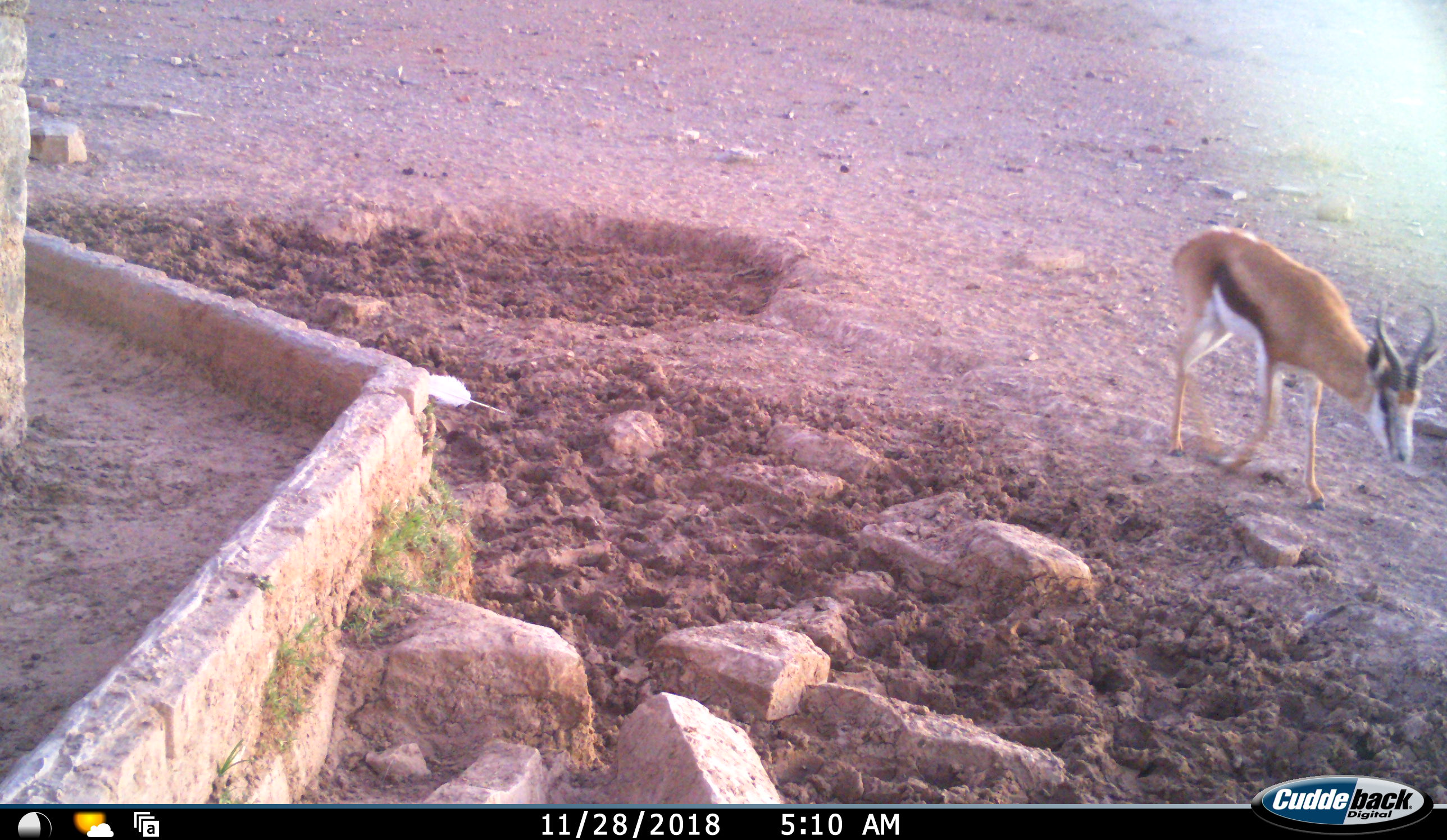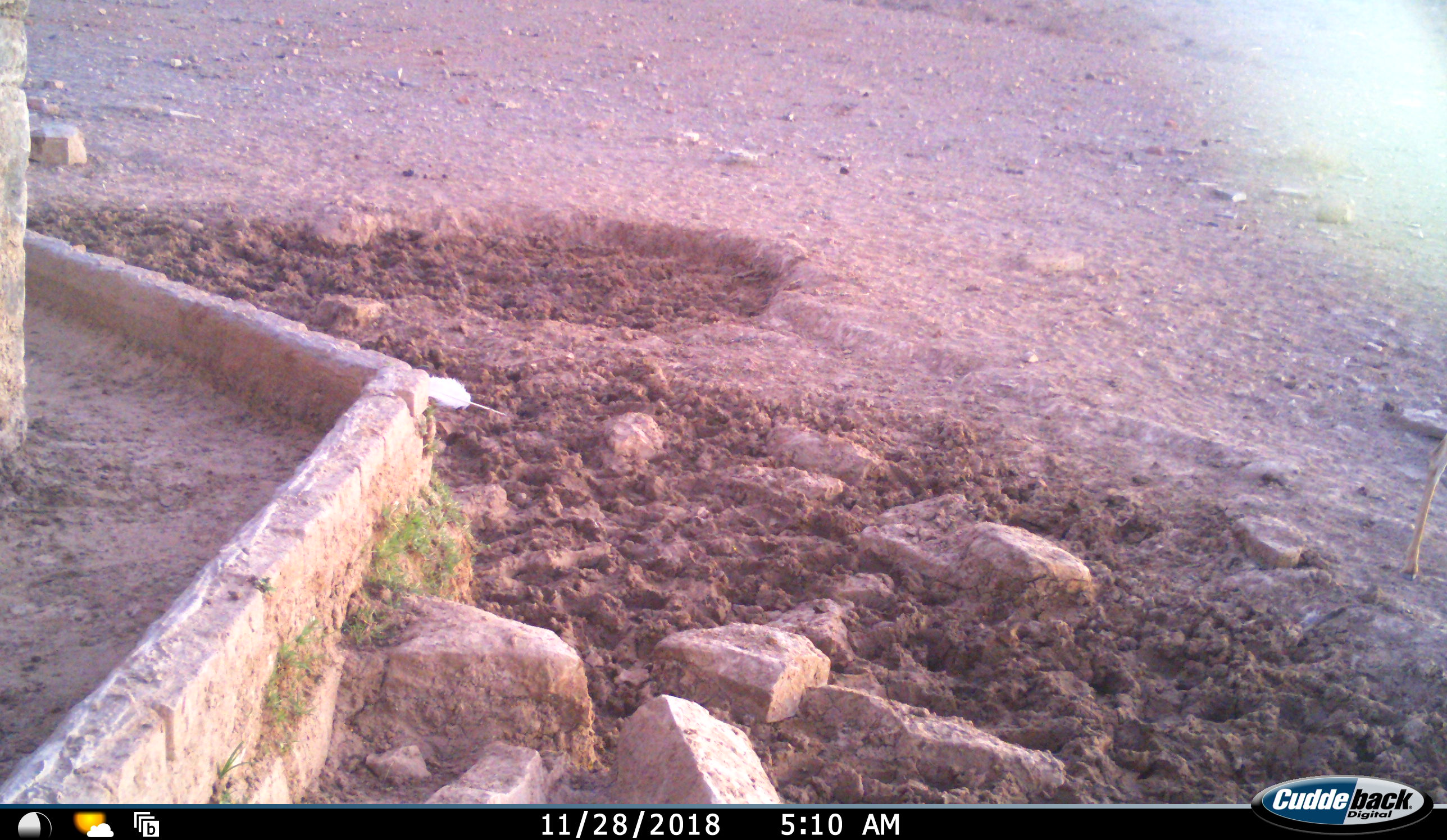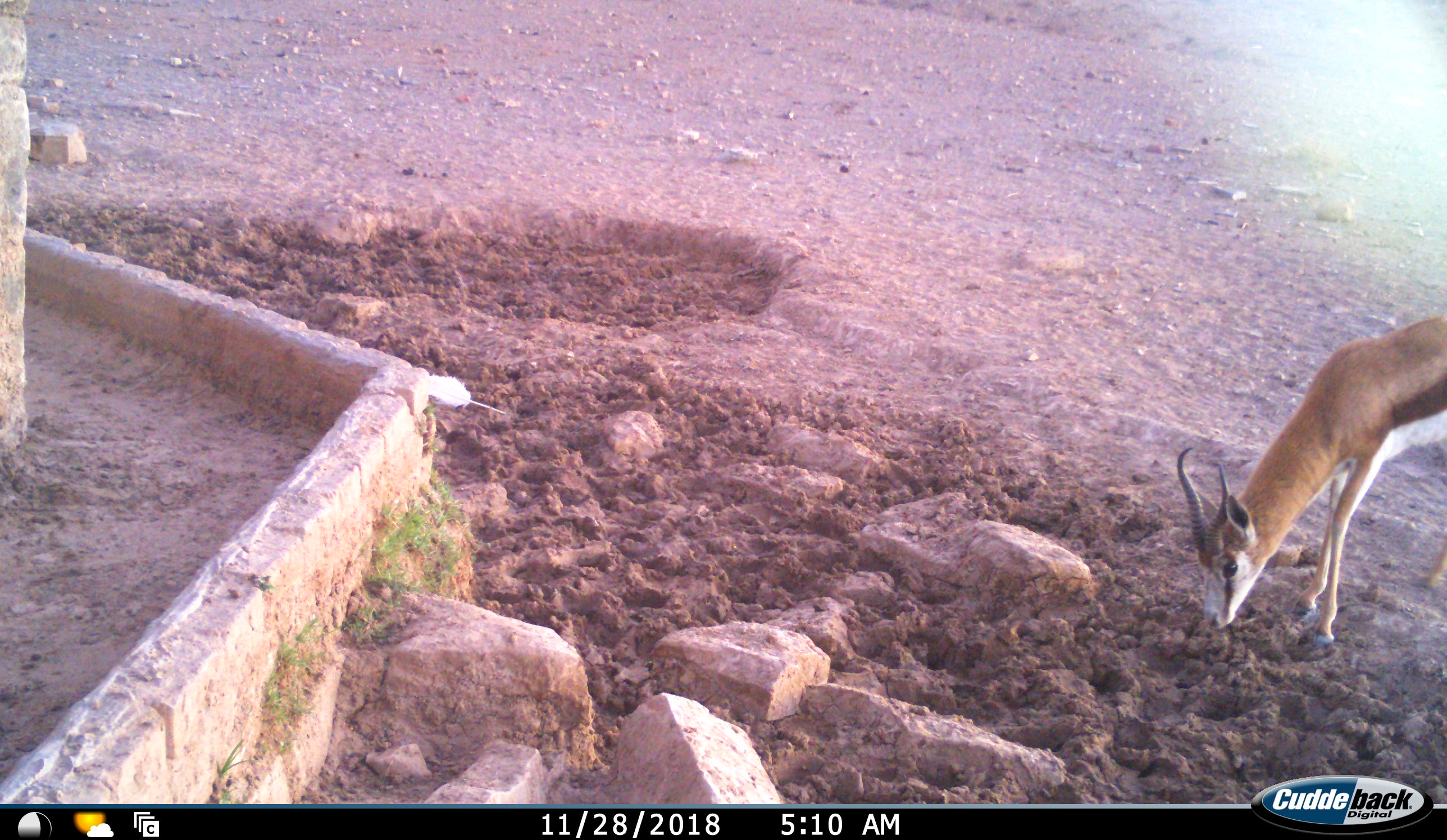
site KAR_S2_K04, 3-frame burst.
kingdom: Animalia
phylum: Chordata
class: Mammalia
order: Artiodactyla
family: Bovidae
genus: Antidorcas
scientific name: Antidorcas marsupialis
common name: springbok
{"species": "springbok (Antidorcas marsupialis)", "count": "1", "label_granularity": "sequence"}